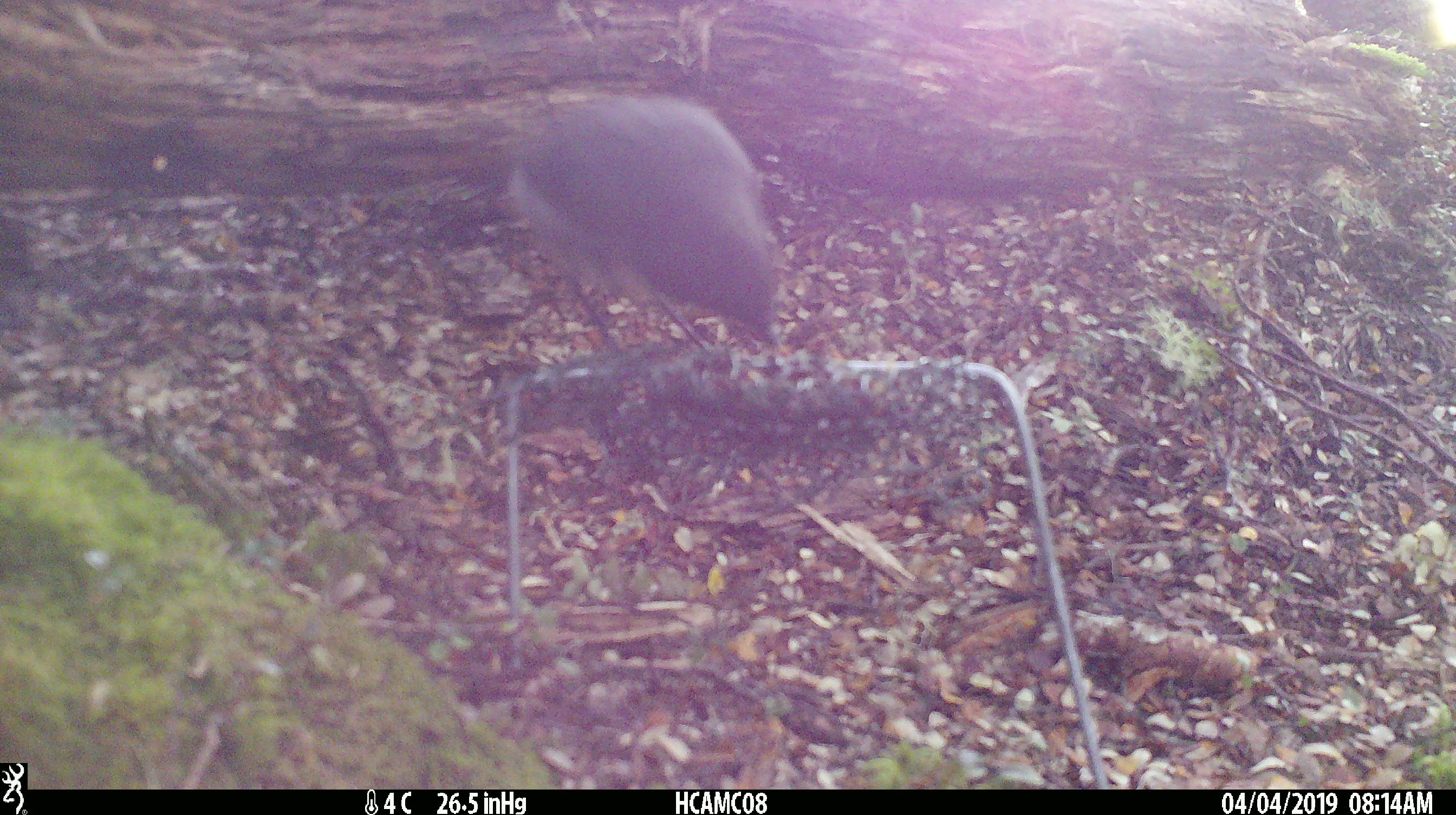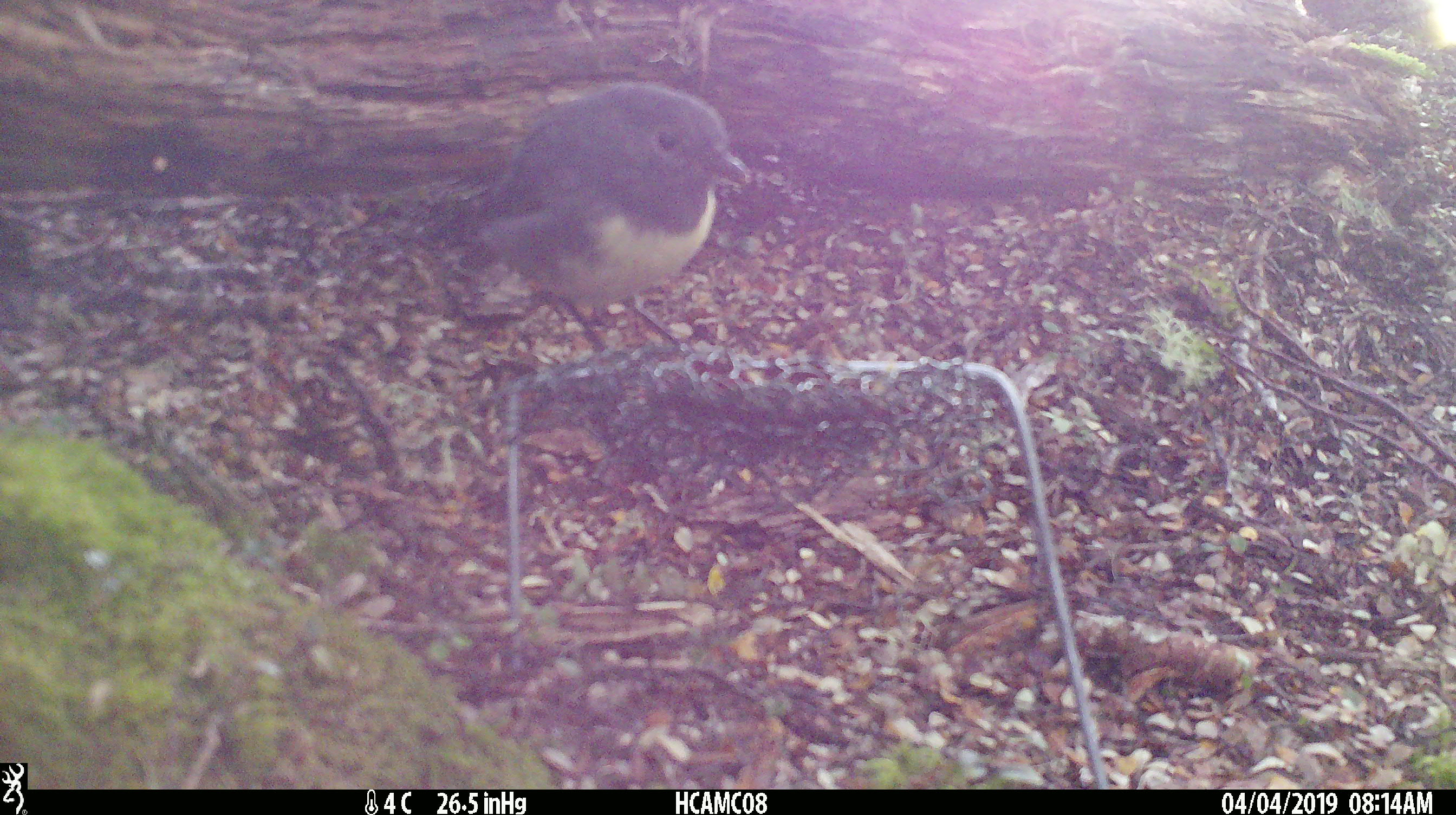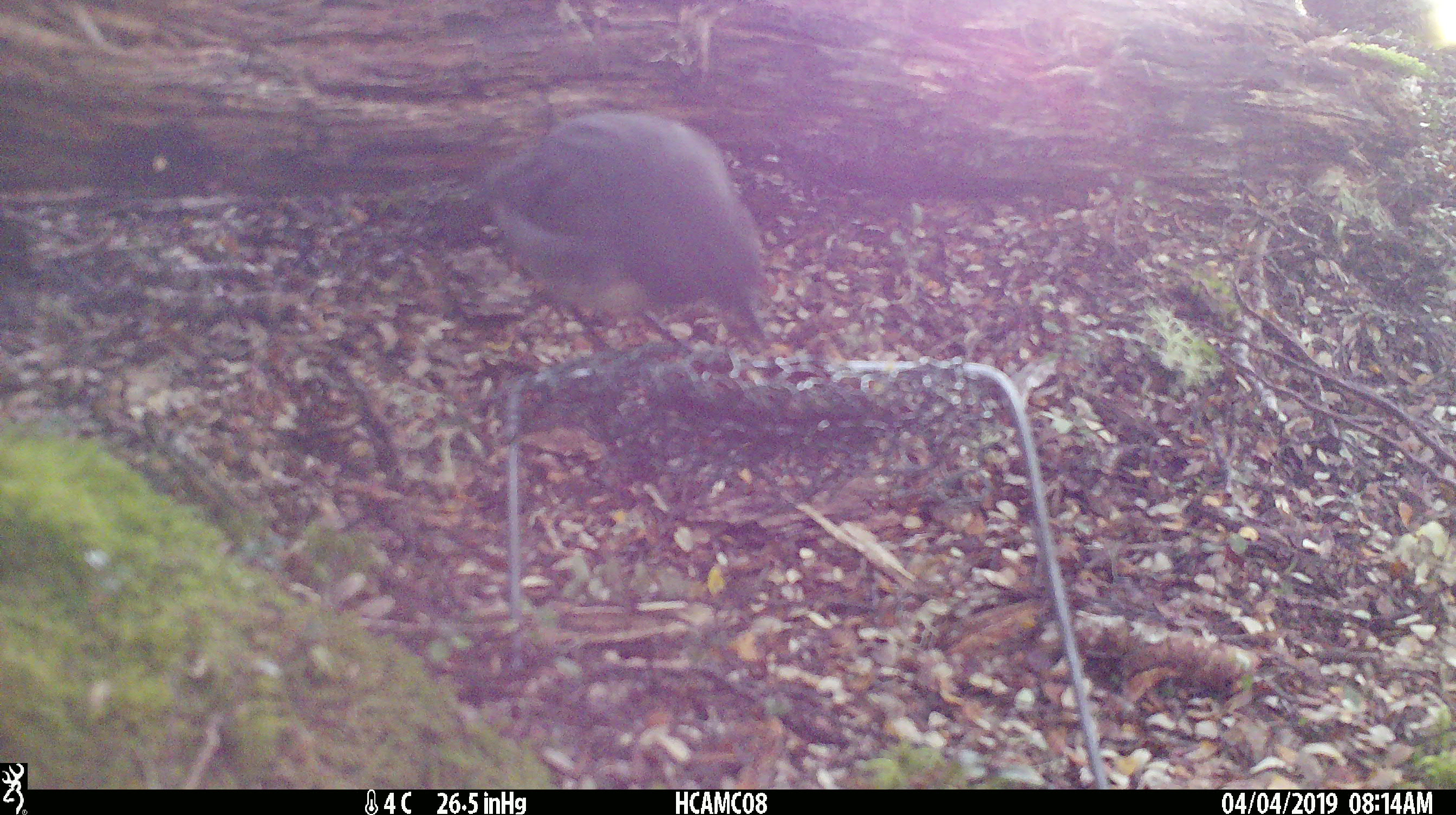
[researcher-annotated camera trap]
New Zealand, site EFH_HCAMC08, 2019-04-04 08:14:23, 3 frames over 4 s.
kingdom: Animalia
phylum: Chordata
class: Aves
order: Passeriformes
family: Petroicidae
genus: Petroica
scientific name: Petroica australis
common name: new zealand robin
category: robin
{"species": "robin (new zealand robin) (Petroica australis)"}